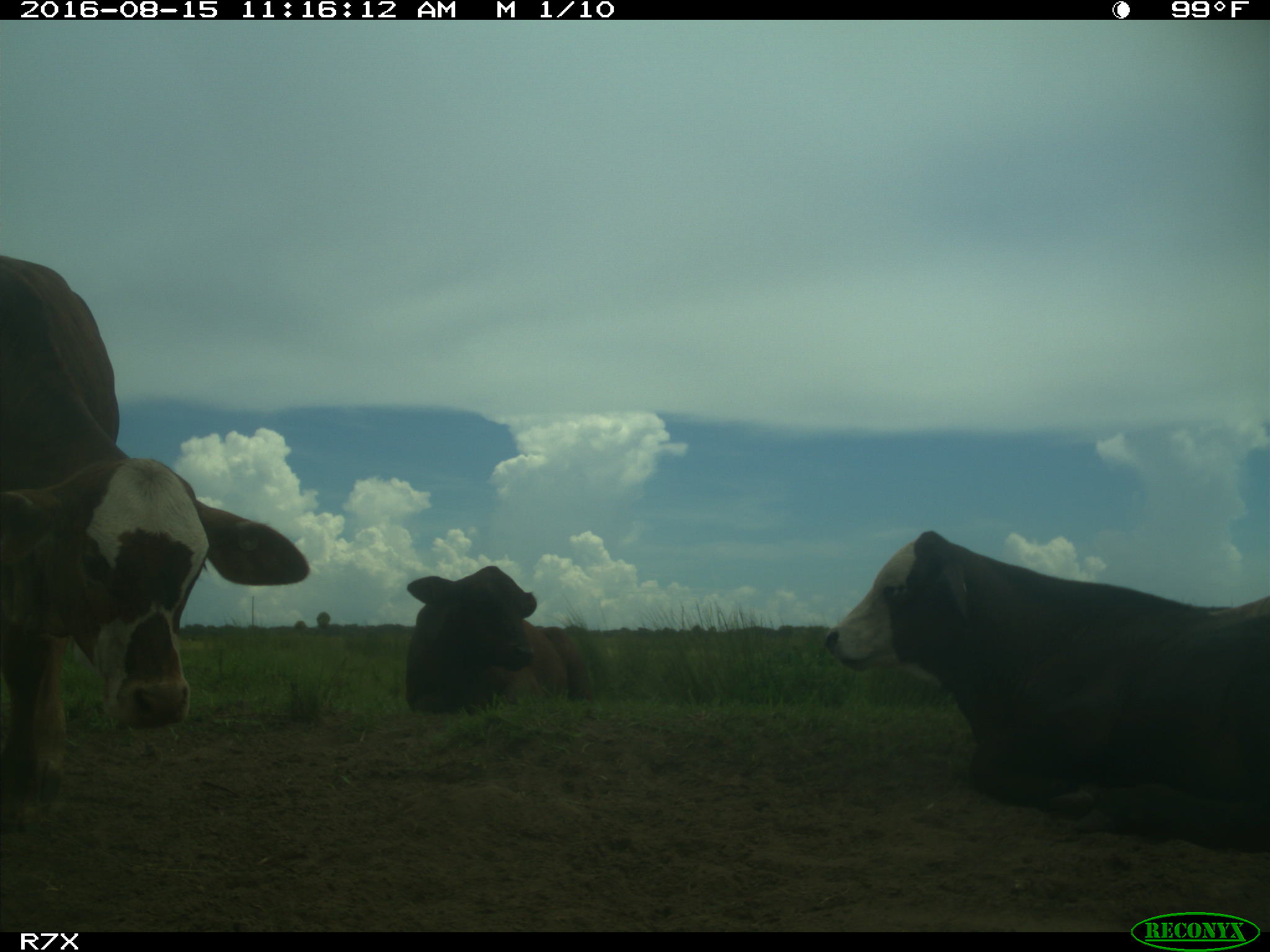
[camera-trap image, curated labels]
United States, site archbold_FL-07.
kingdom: Animalia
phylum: Chordata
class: Mammalia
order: Artiodactyla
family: Bovidae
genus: Bos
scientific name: Bos taurus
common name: domestic cow